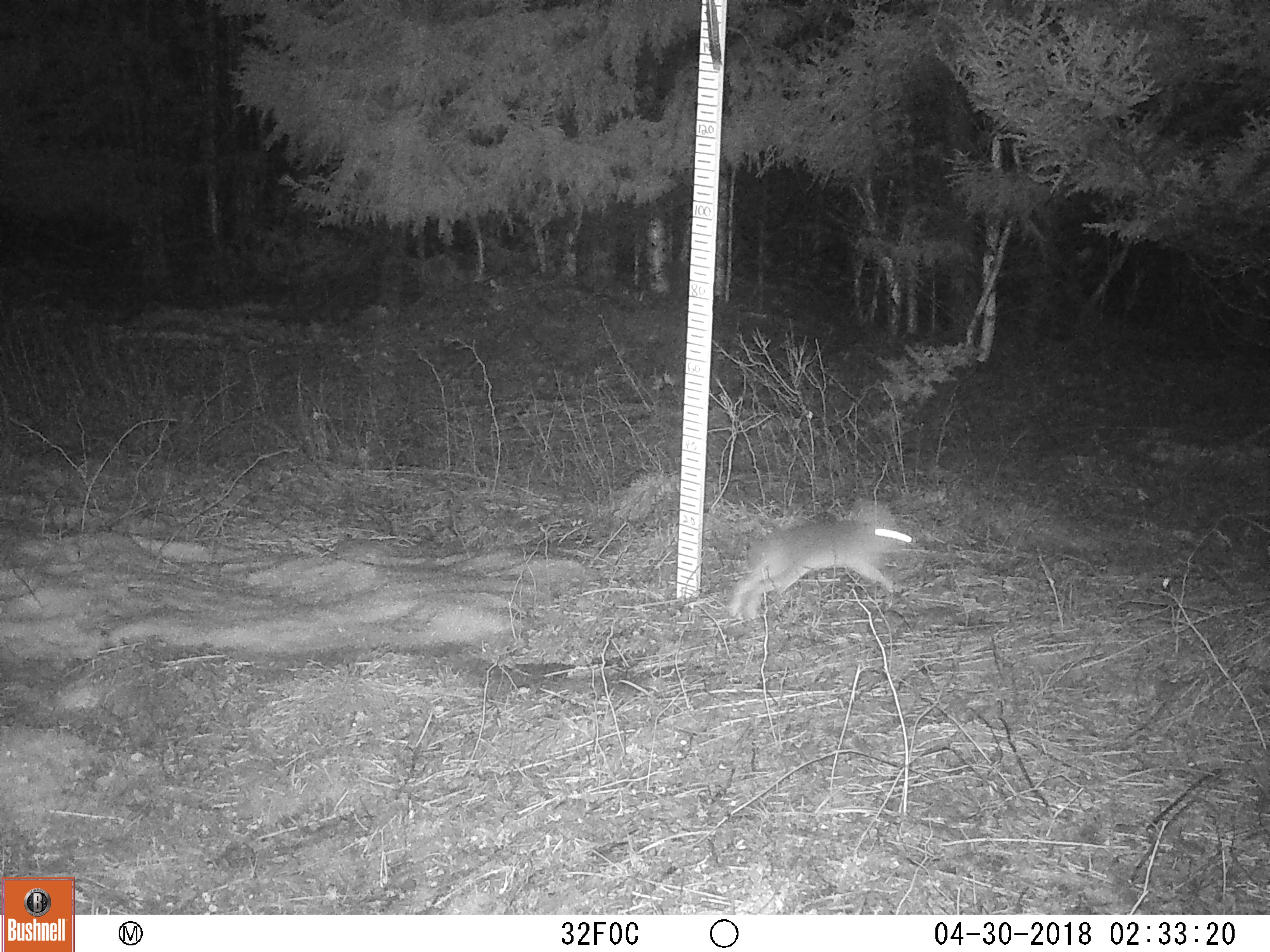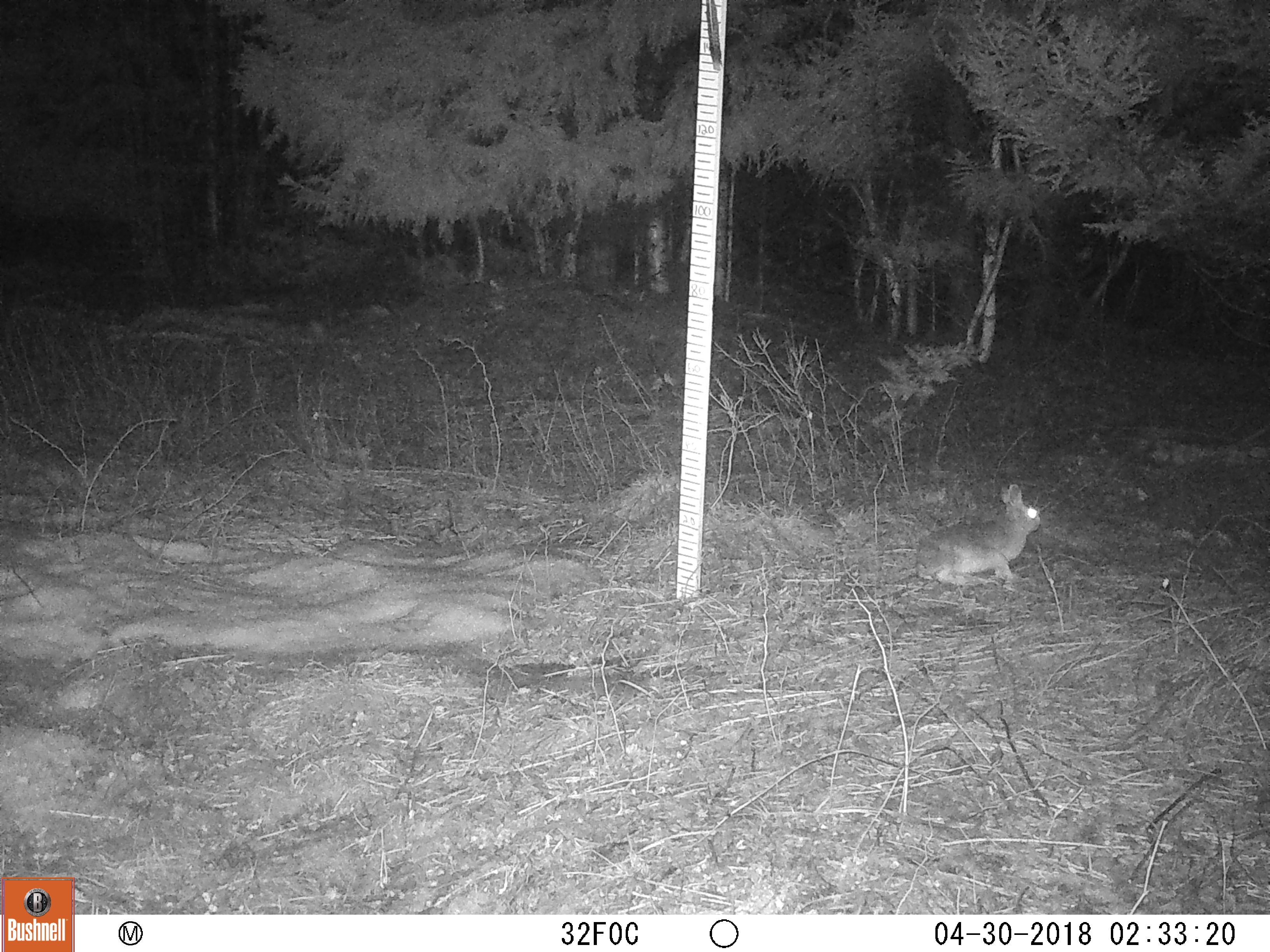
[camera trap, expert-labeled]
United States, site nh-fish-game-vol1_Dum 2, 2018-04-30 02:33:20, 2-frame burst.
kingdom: Animalia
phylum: Chordata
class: Mammalia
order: Lagomorpha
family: Leporidae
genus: Lepus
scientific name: Lepus americanus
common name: snowshoe hare